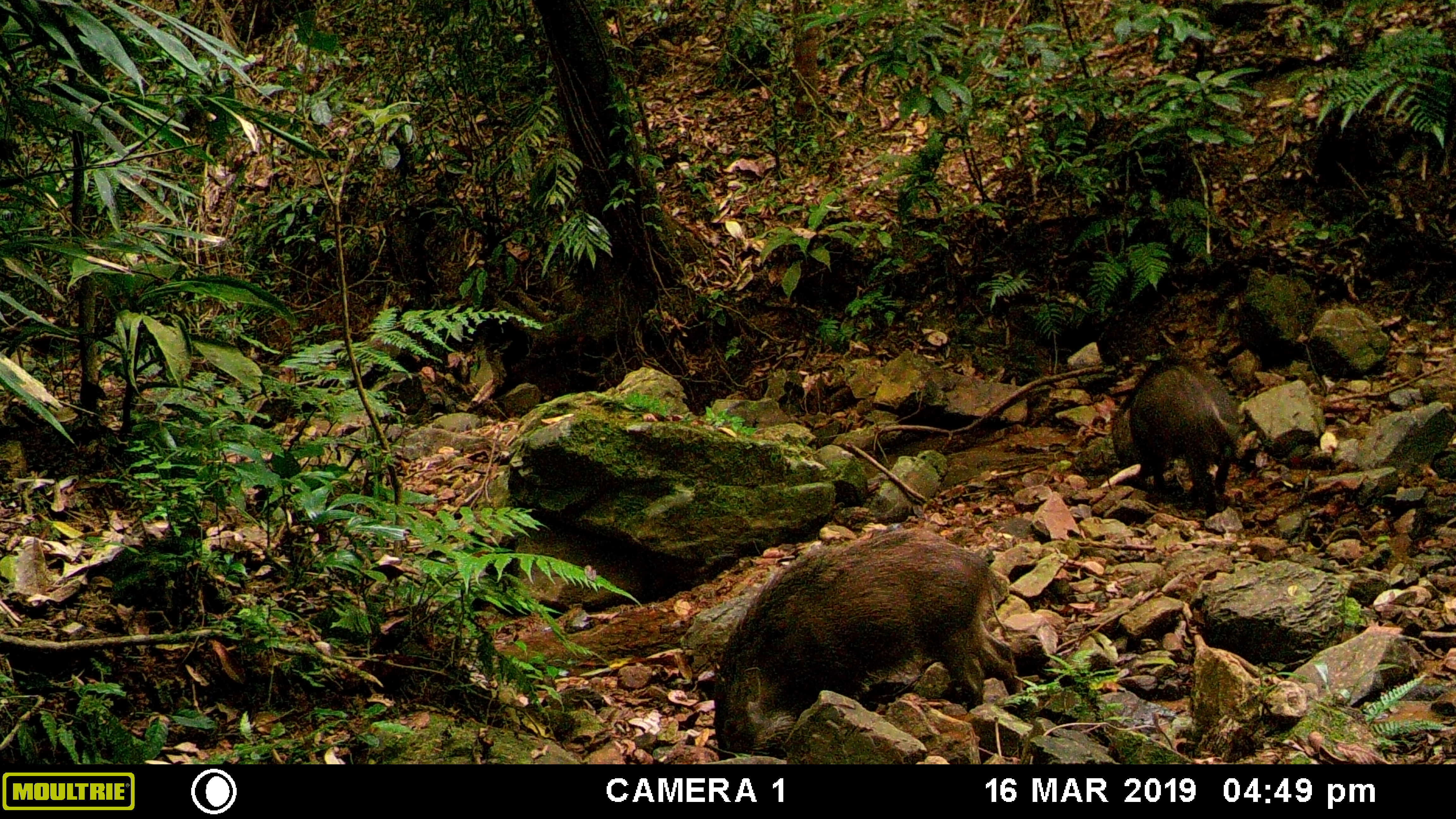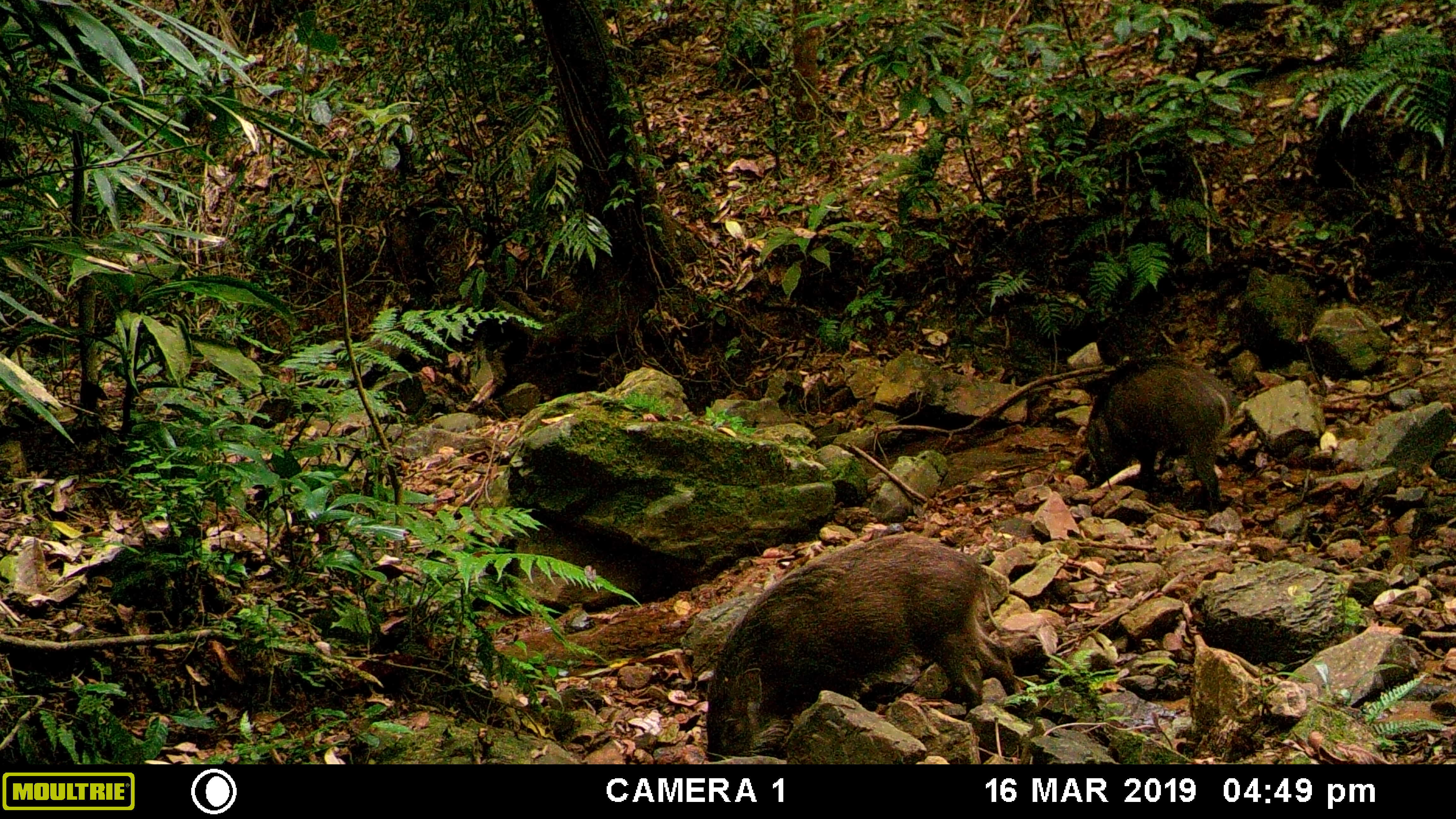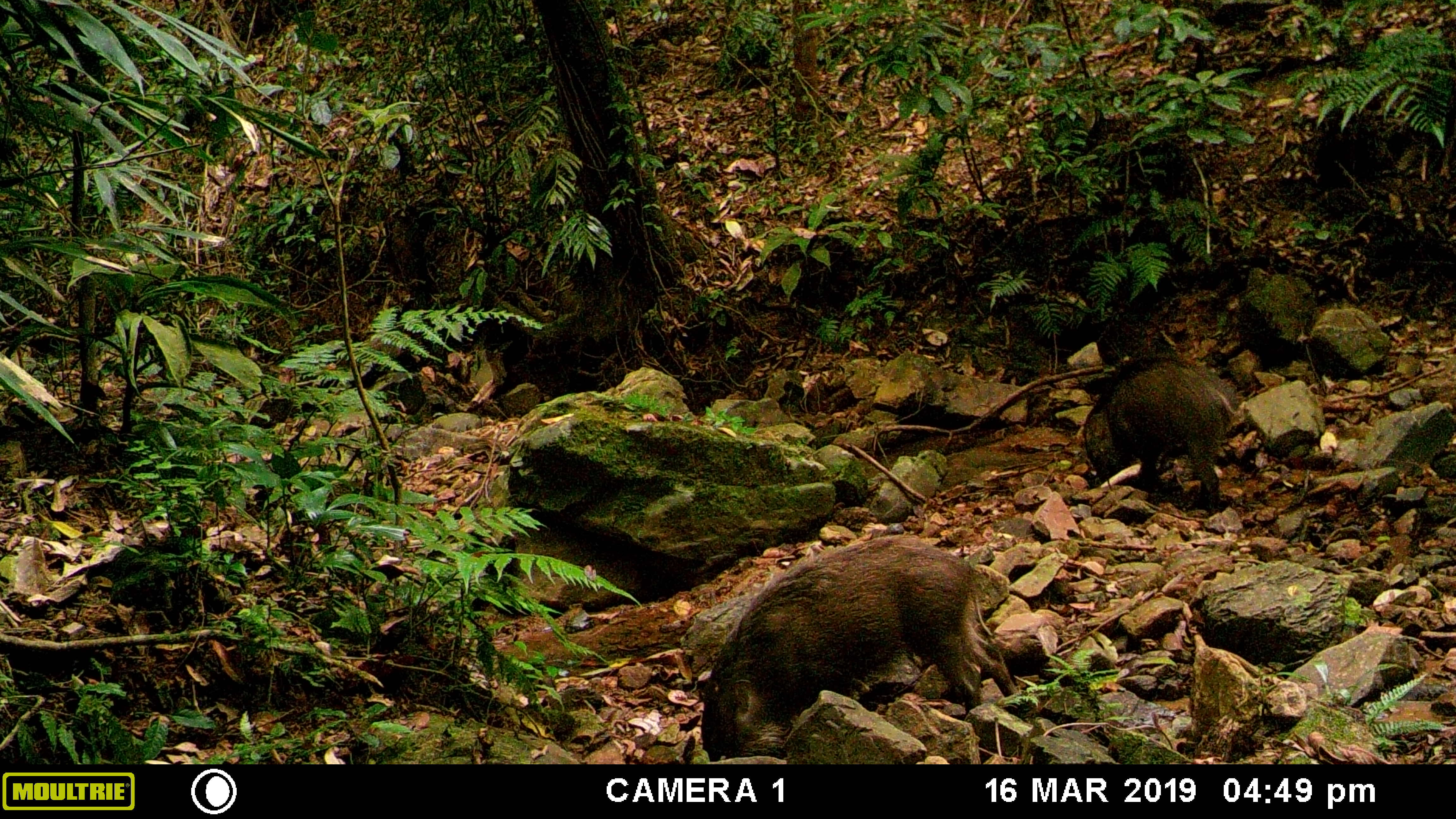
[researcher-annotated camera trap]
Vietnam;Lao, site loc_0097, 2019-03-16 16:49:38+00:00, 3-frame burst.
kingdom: Animalia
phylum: Chordata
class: Mammalia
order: Artiodactyla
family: Suidae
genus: Sus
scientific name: Sus scrofa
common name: eurasian wild pig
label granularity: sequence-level